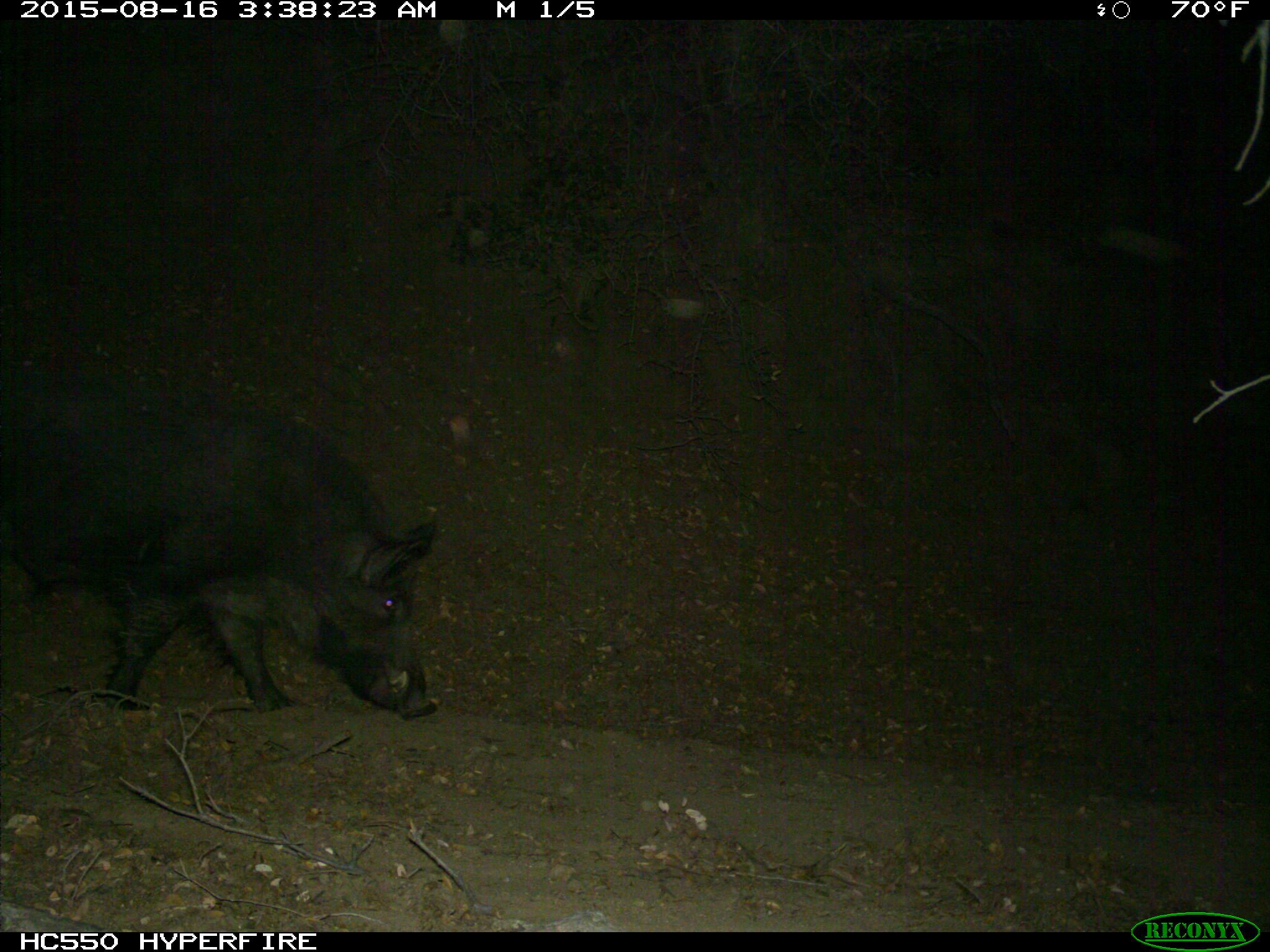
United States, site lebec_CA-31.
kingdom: Animalia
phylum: Chordata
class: Mammalia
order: Artiodactyla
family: Suidae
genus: Sus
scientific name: Sus scrofa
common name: wild boar